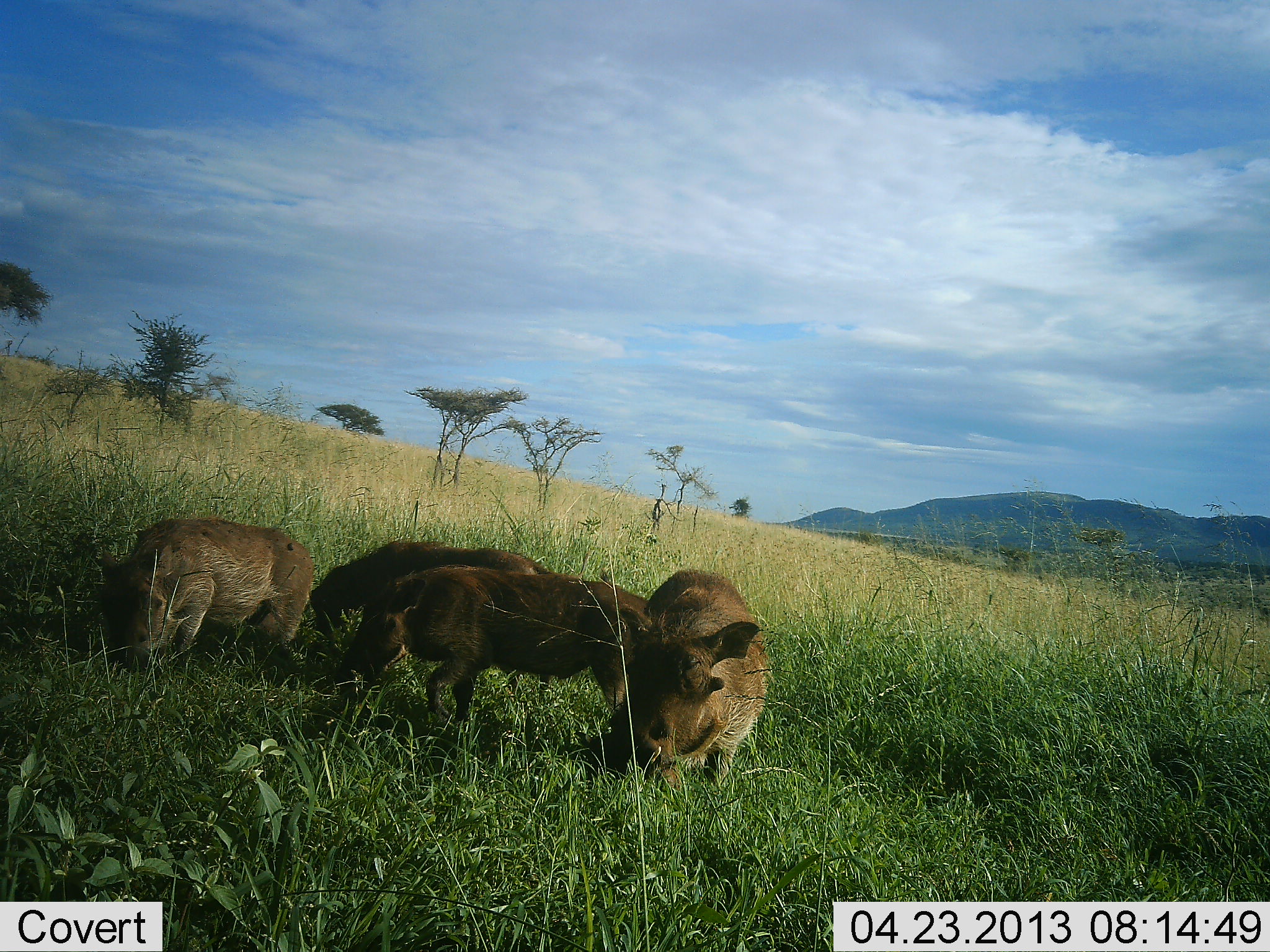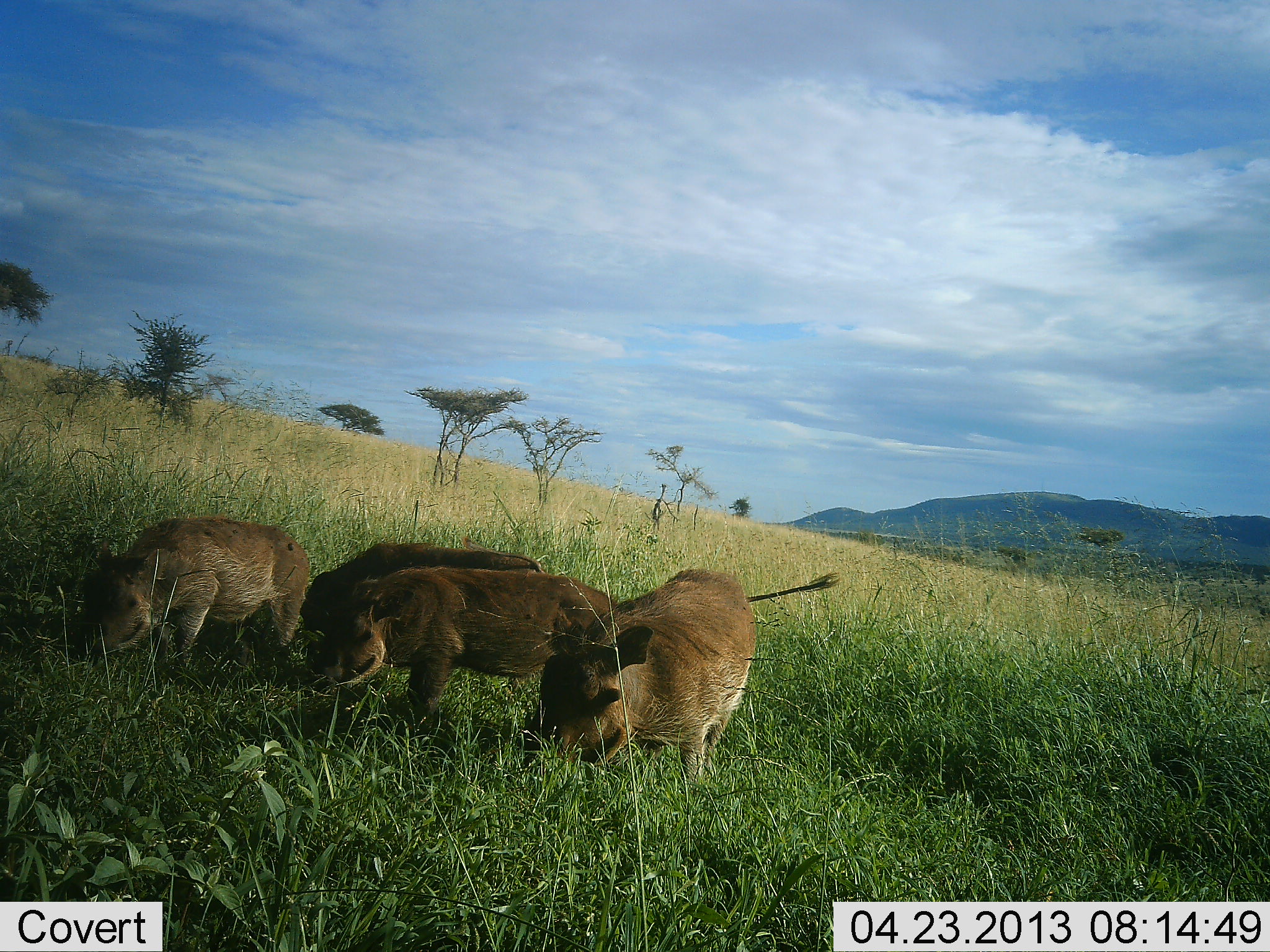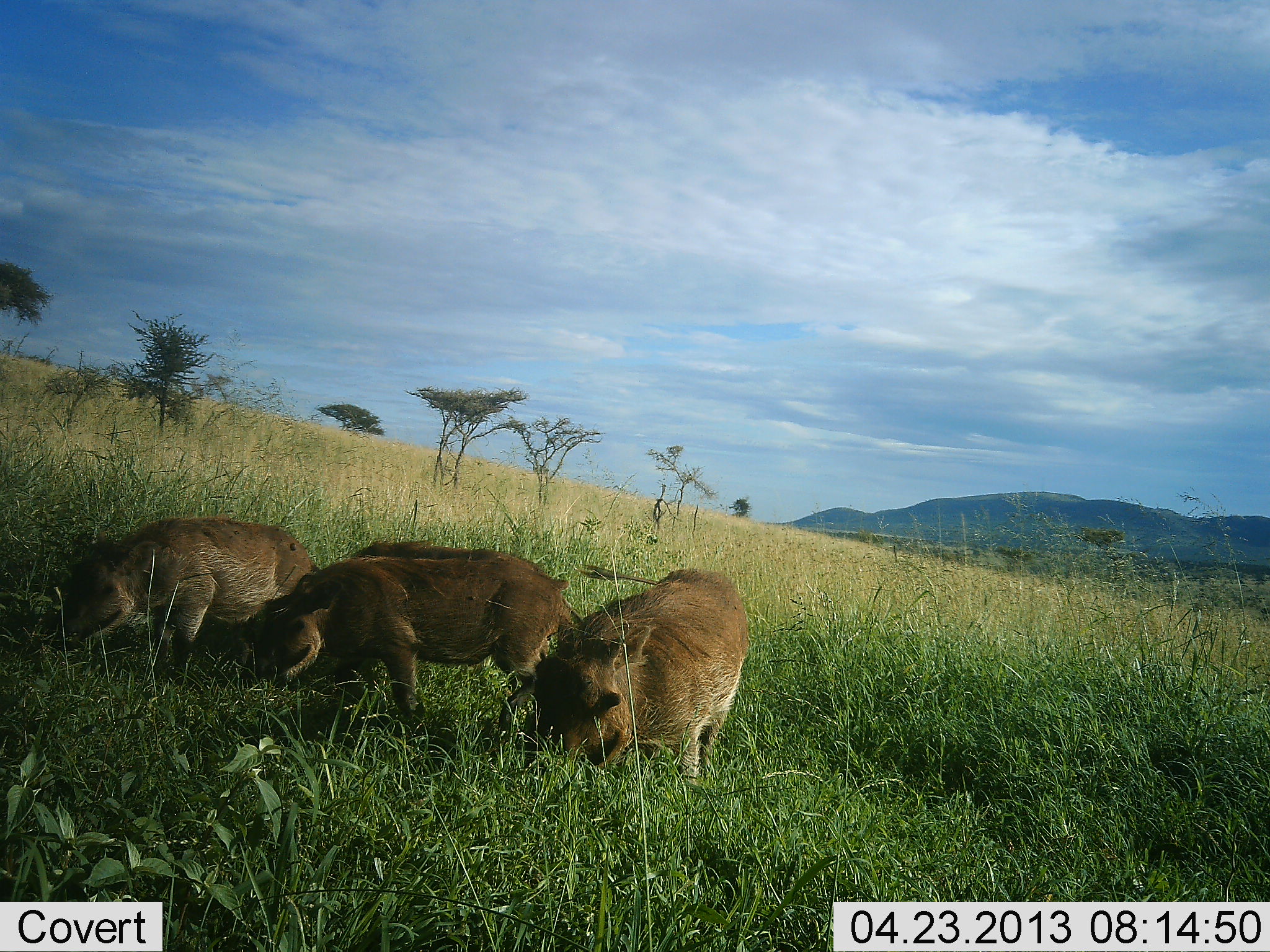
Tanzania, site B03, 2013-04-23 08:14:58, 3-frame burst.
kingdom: Animalia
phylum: Chordata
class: Mammalia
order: Artiodactyla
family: Suidae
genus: Phacochoerus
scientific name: Phacochoerus africanus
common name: warthog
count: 4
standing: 15%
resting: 4%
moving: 12%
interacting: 8%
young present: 12%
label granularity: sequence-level